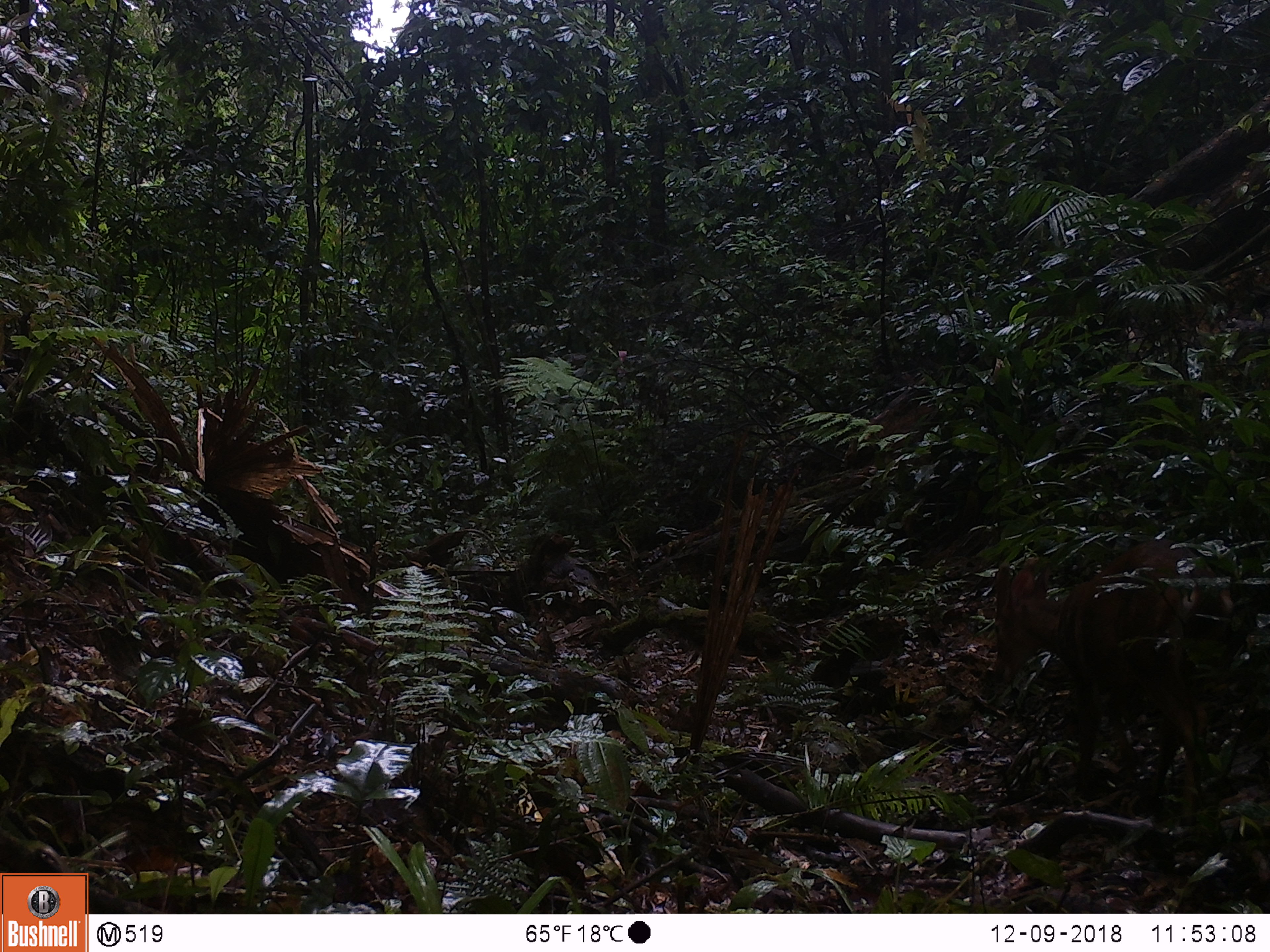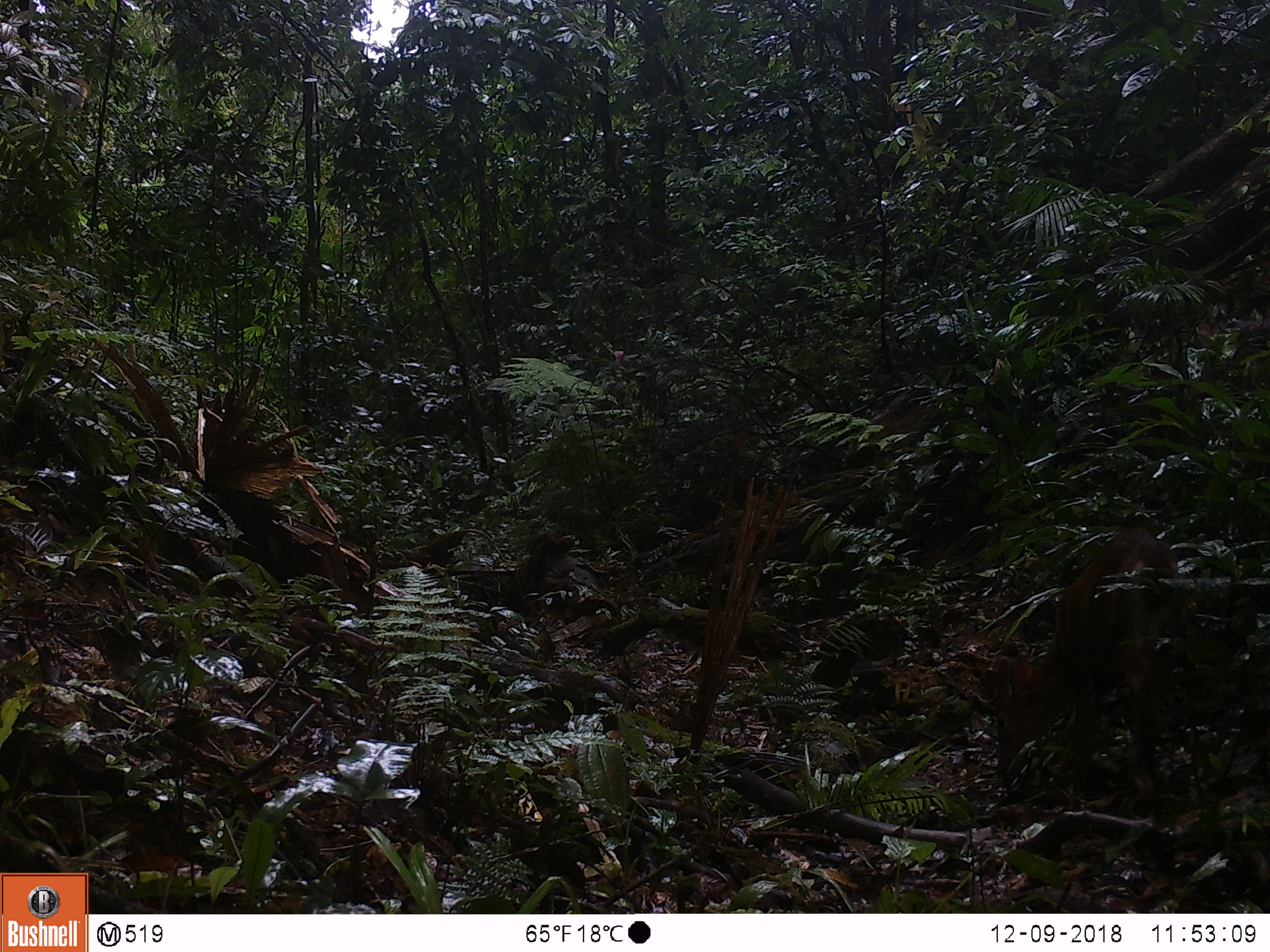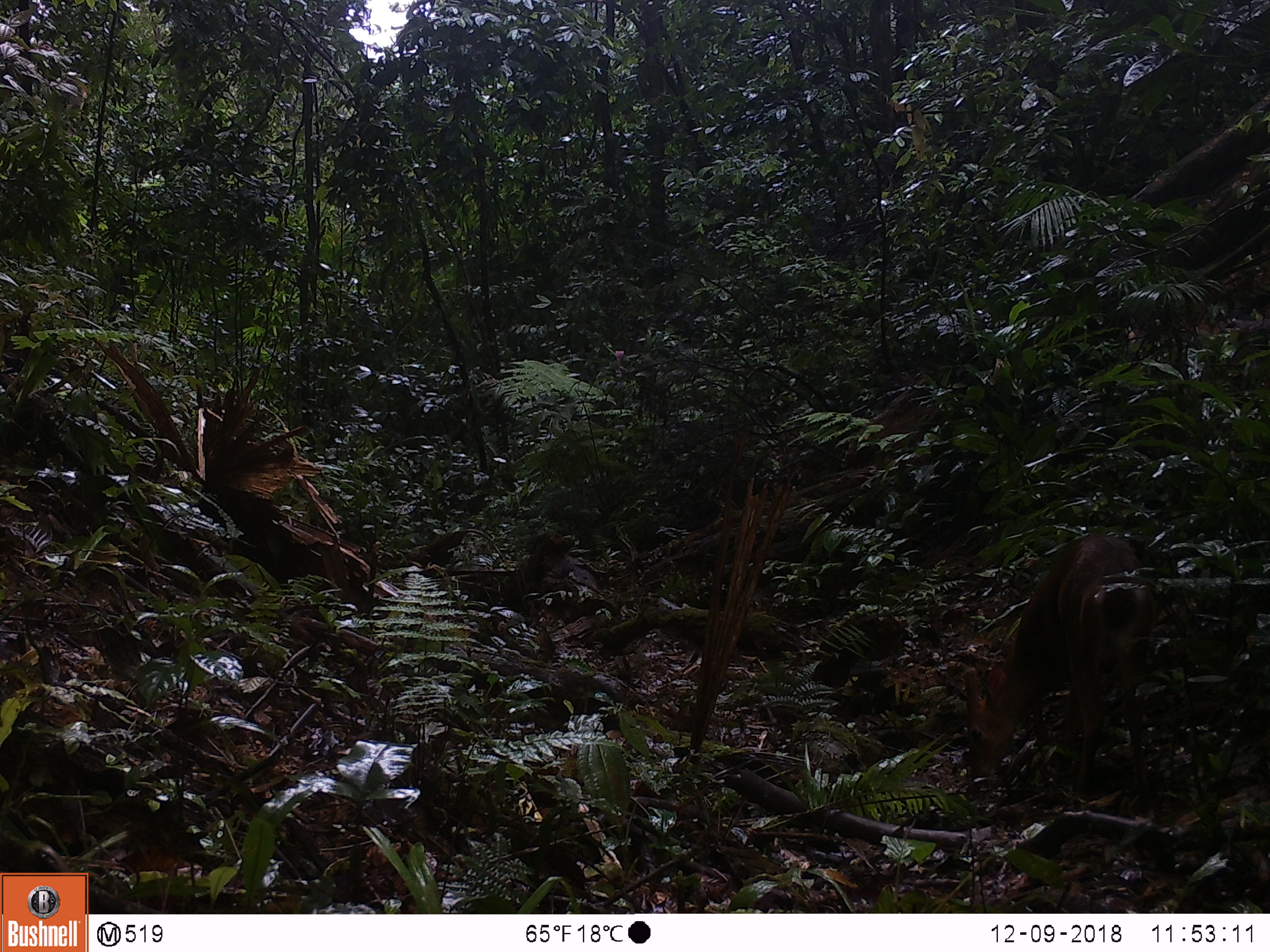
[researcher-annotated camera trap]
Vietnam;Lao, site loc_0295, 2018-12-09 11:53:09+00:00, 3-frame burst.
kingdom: Animalia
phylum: Chordata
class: Mammalia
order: Artiodactyla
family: Cervidae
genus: Muntiacus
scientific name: Muntiacus vuquangensis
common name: large-antlered muntjac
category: large antlered muntjac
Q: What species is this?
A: Large antlered muntjac (large-antlered muntjac) (Muntiacus vuquangensis).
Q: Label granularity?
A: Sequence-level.